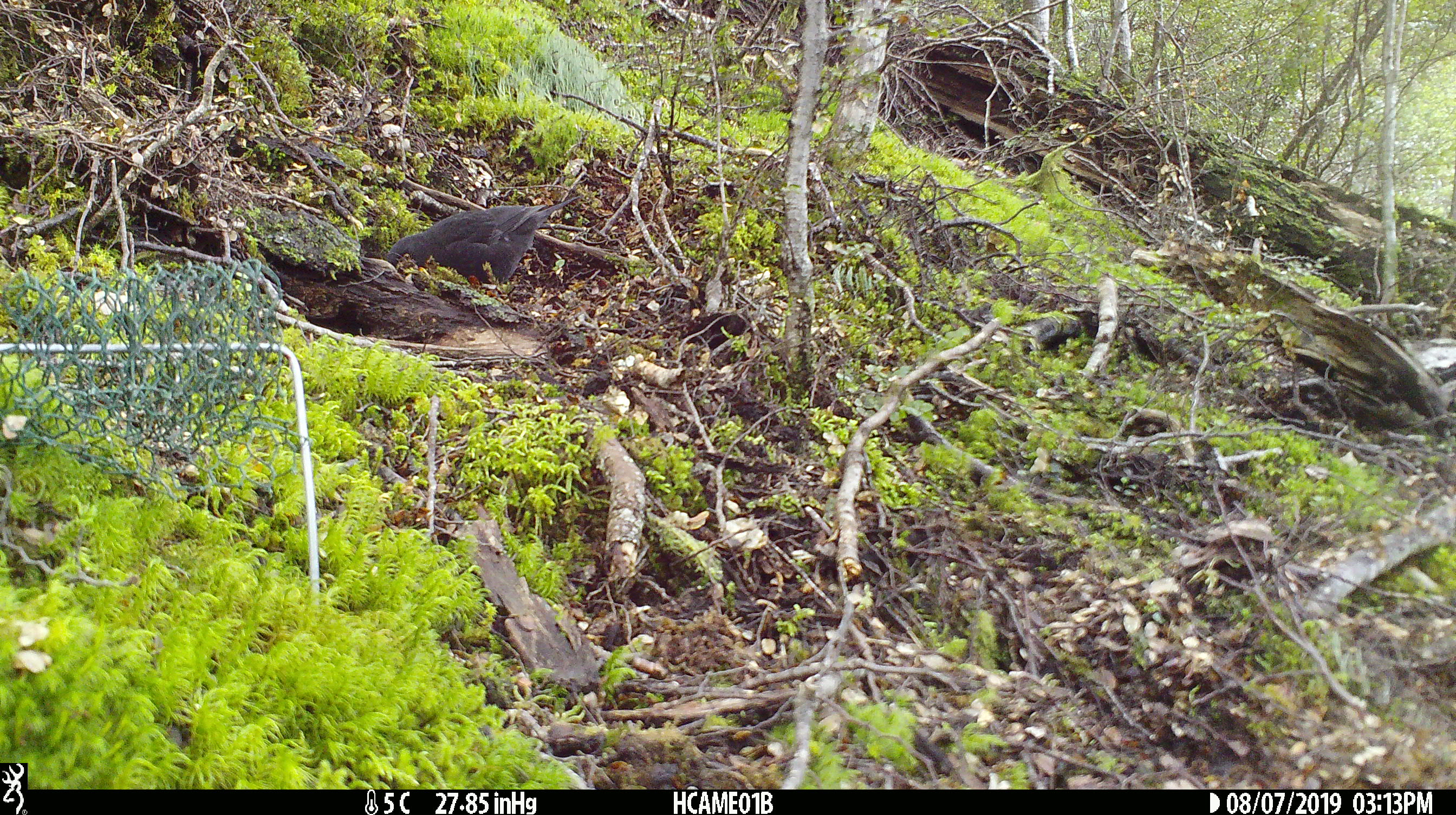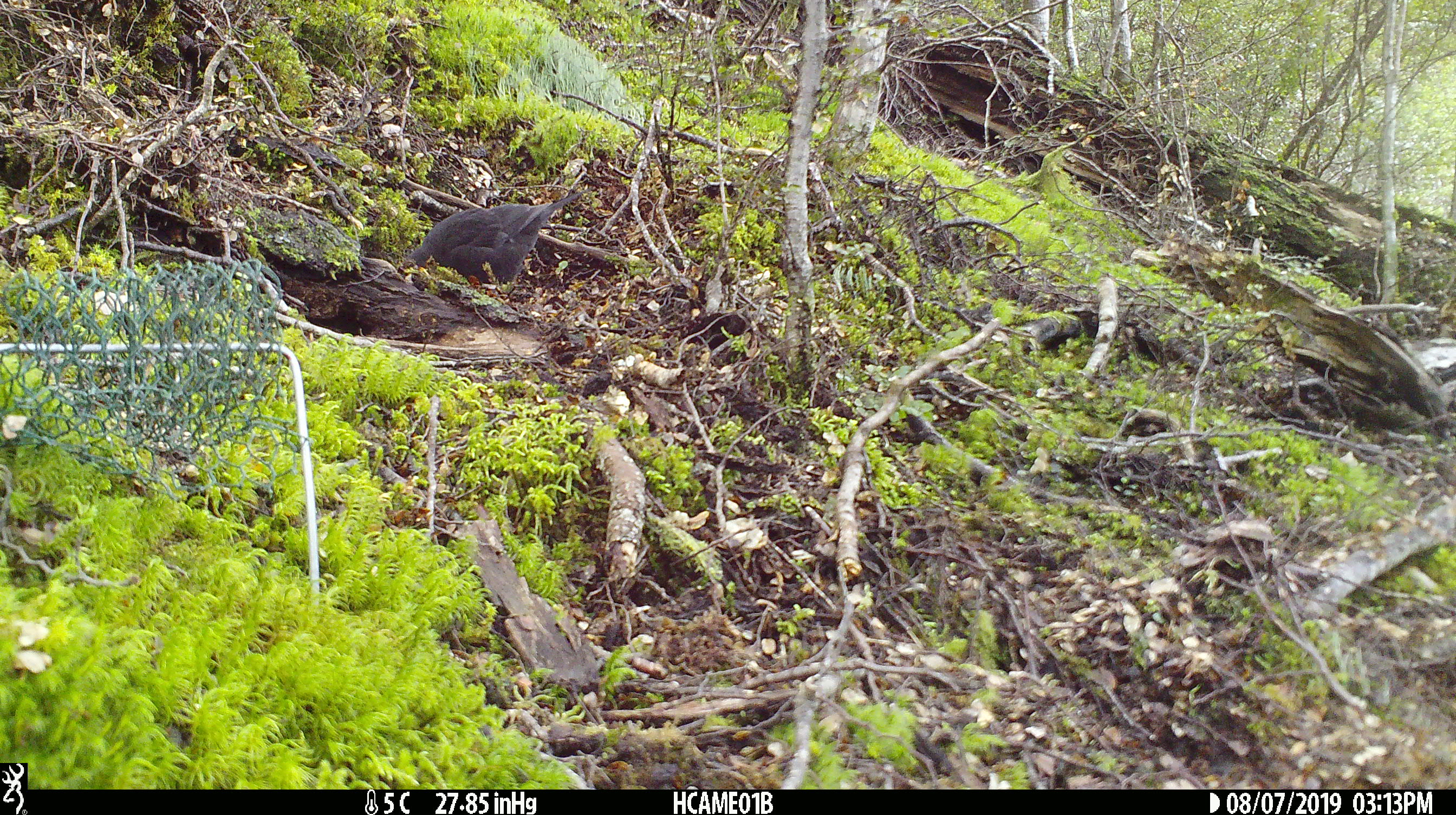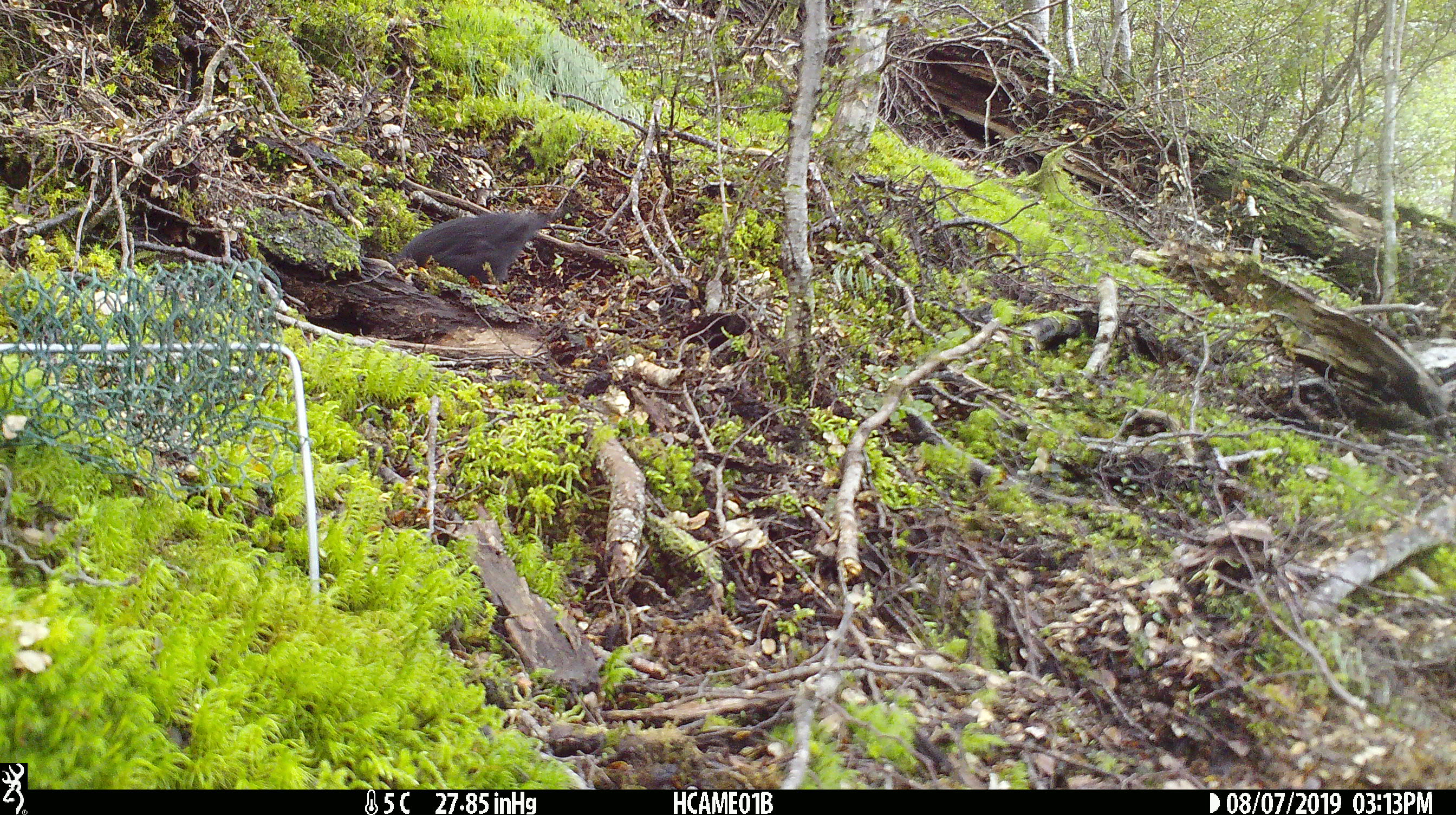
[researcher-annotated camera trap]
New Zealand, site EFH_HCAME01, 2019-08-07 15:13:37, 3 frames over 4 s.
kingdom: Animalia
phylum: Chordata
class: Aves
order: Passeriformes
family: Turdidae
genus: Turdus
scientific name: Turdus merula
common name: eurasian blackbird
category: blackbird